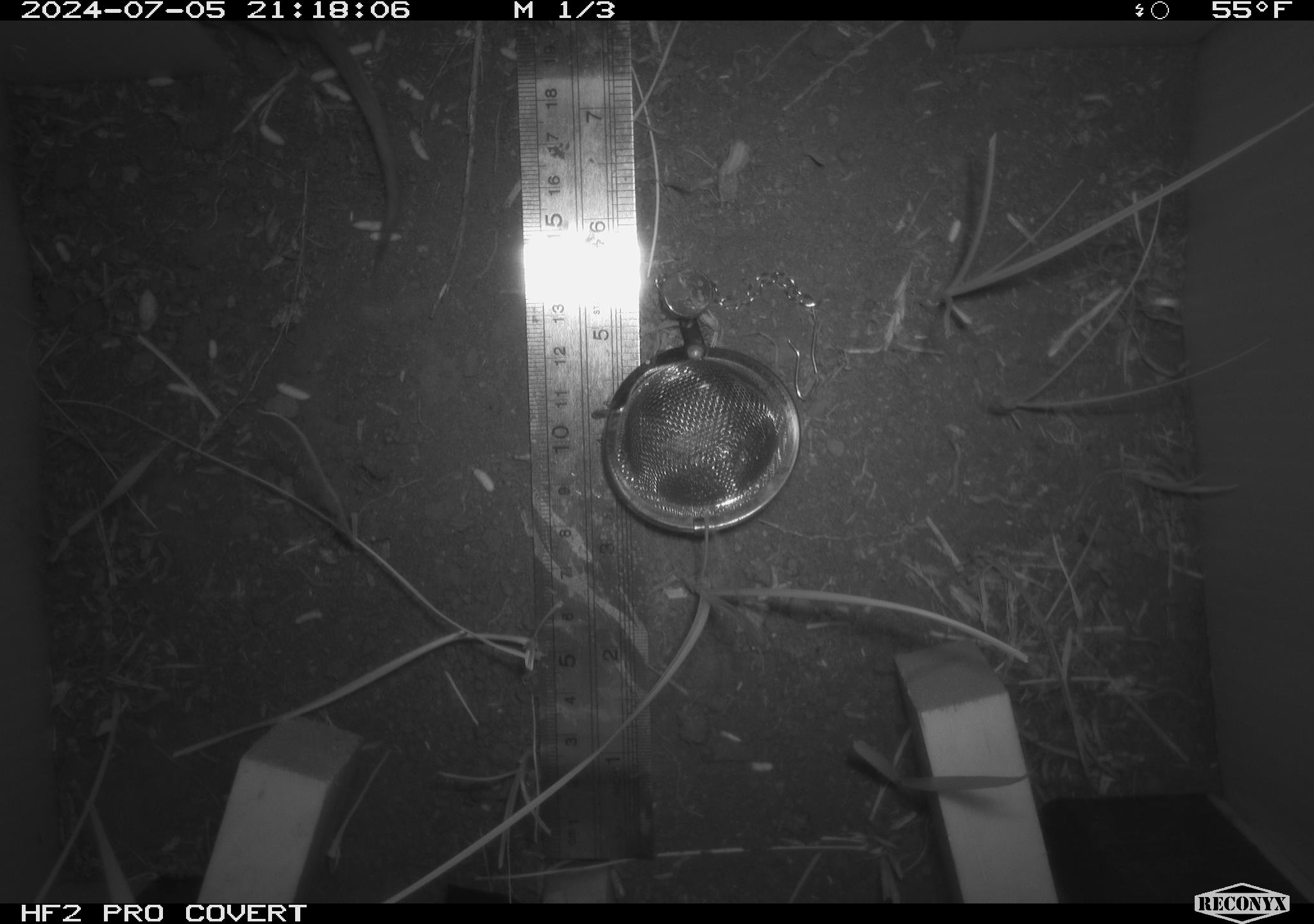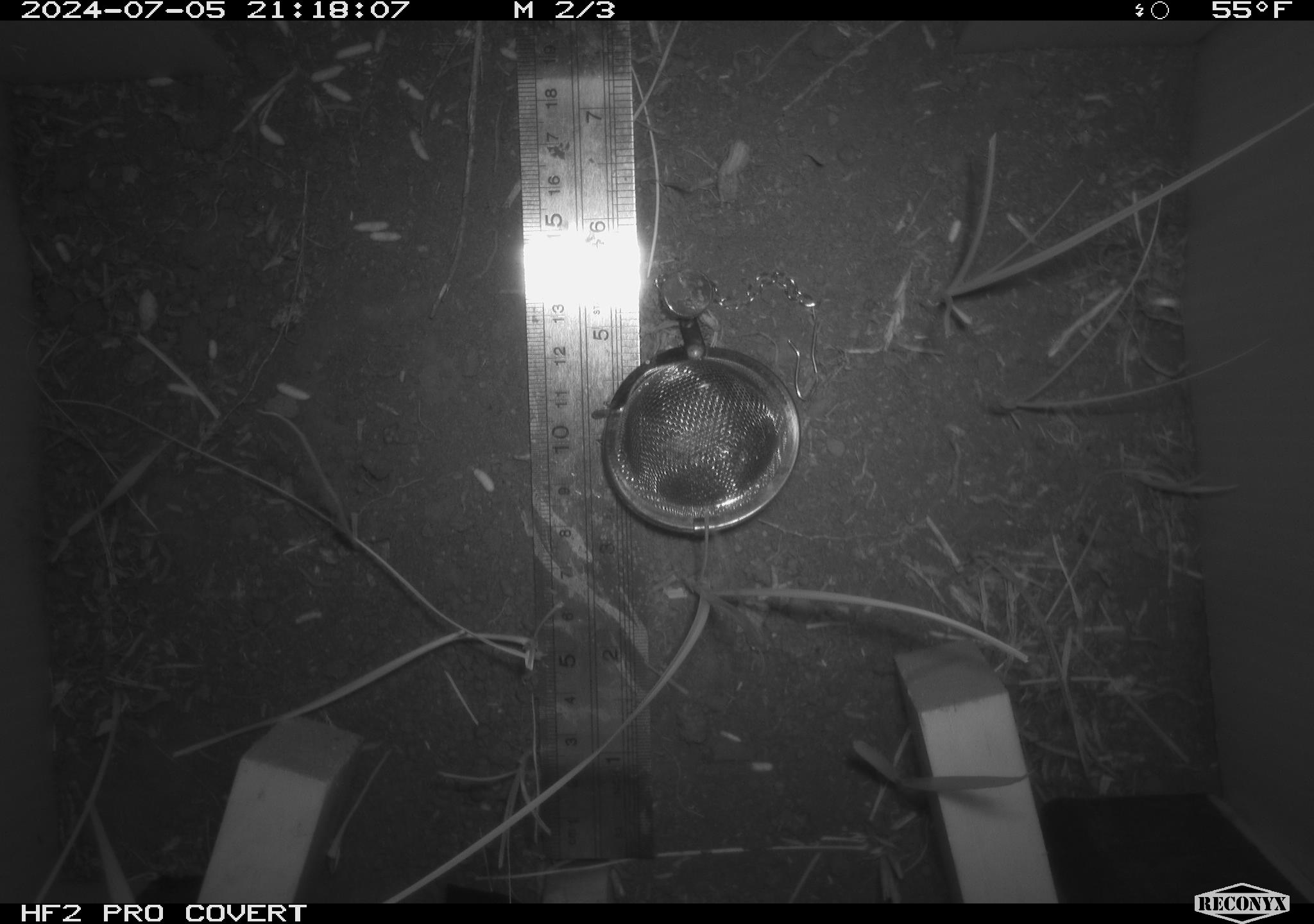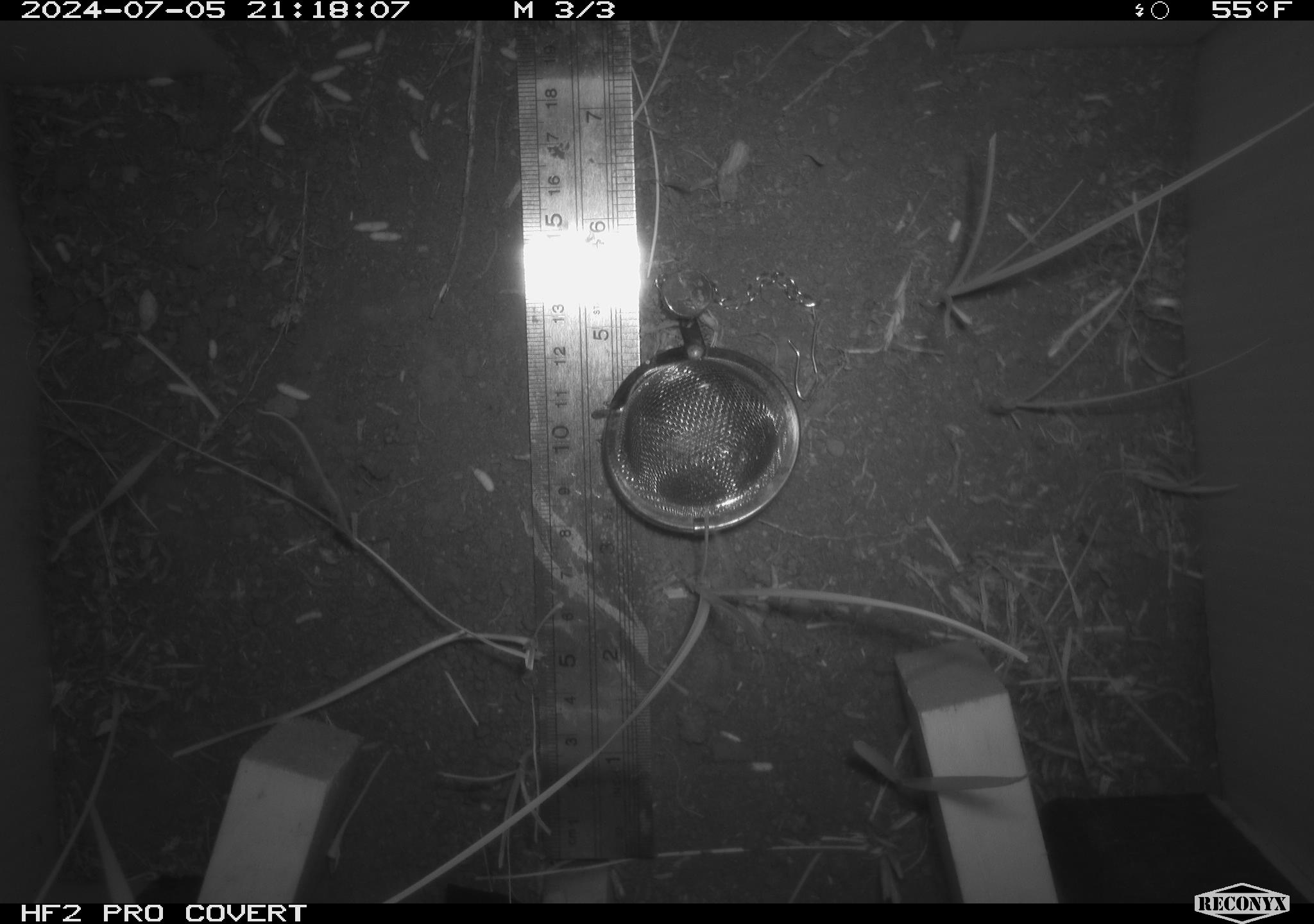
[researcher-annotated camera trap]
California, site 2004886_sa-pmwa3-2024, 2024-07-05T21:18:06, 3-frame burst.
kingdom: Animalia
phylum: Chordata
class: Mammalia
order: Rodentia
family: Cricetidae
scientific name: Arvicolinae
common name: voles, lemmings, and muskrats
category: arvicolinae subfamily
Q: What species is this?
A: Arvicolinae subfamily (voles, lemmings, and muskrats) (Arvicolinae).